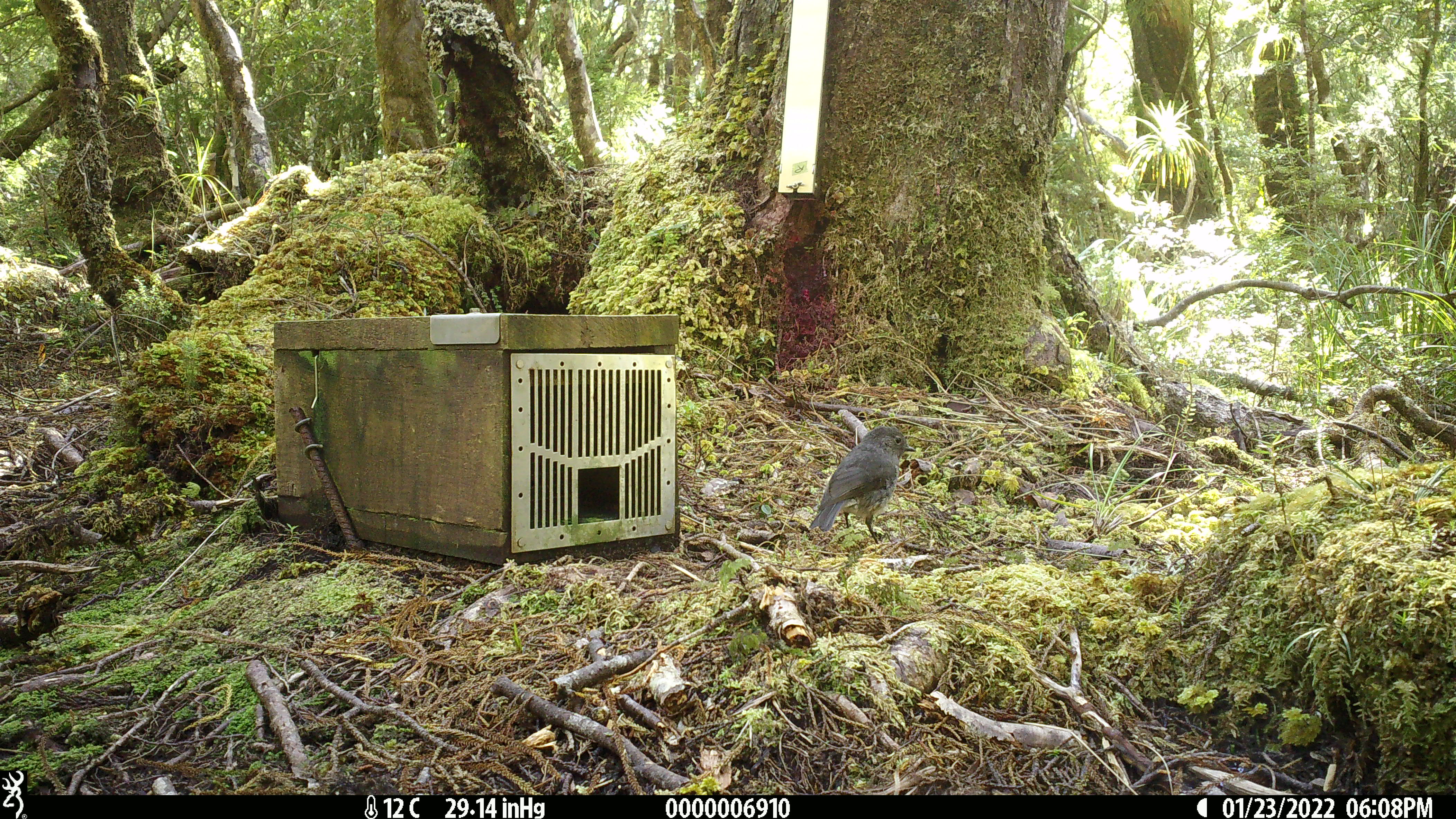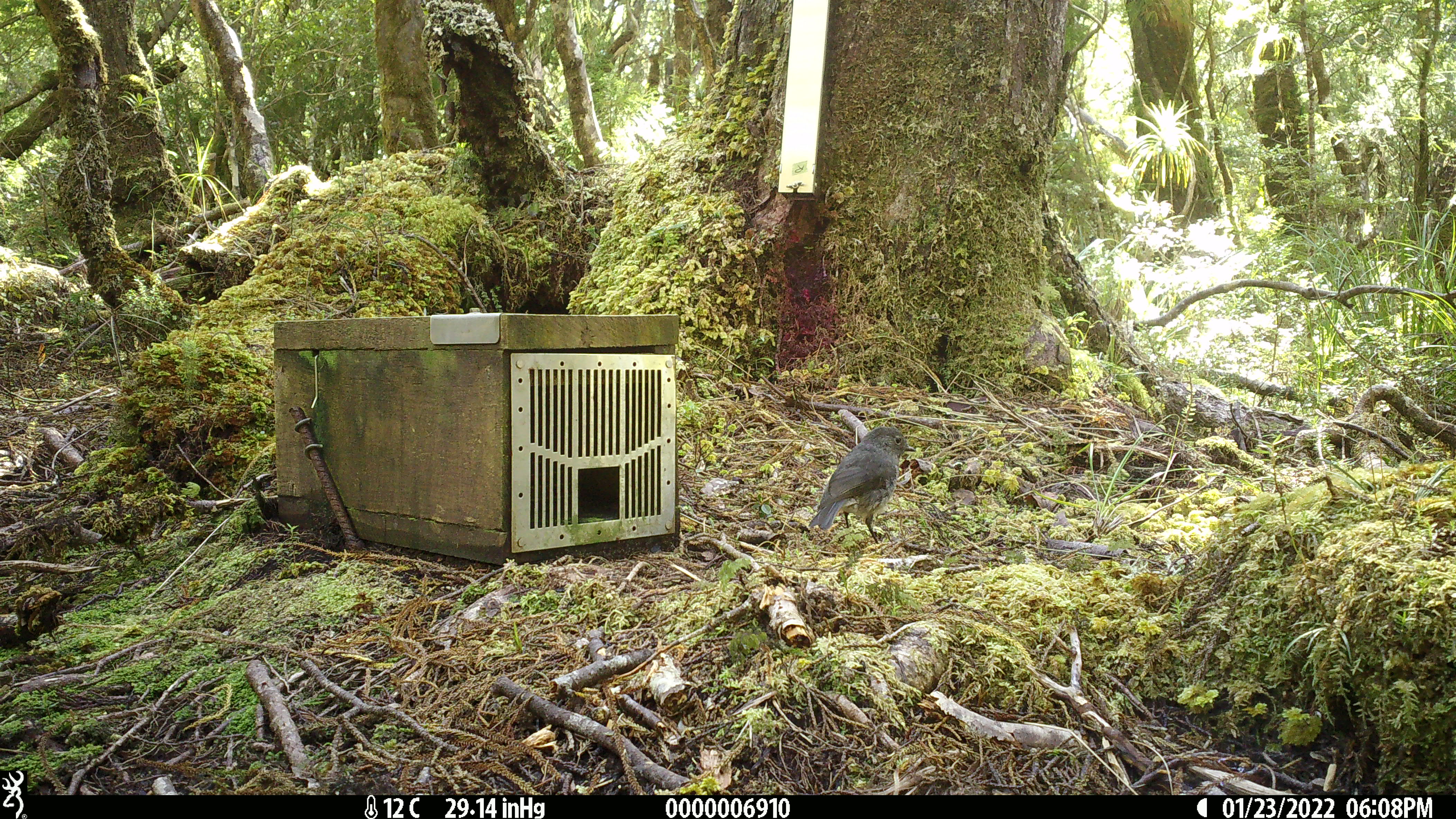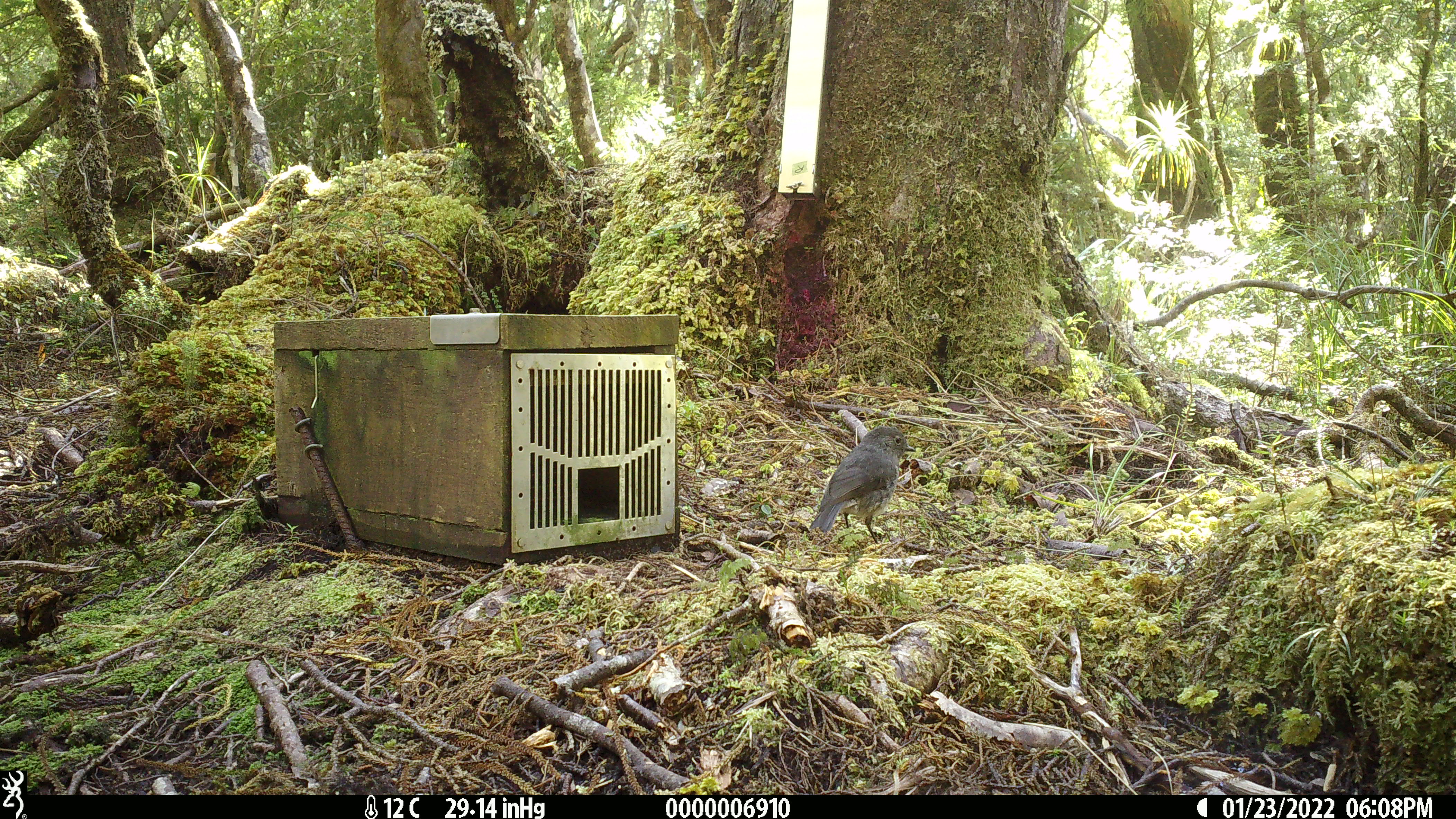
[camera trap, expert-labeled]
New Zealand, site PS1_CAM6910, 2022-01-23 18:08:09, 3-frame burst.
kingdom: Animalia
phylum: Chordata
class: Aves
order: Passeriformes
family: Petroicidae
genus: Petroica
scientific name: Petroica australis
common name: new zealand robin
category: robin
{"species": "robin (new zealand robin) (Petroica australis)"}